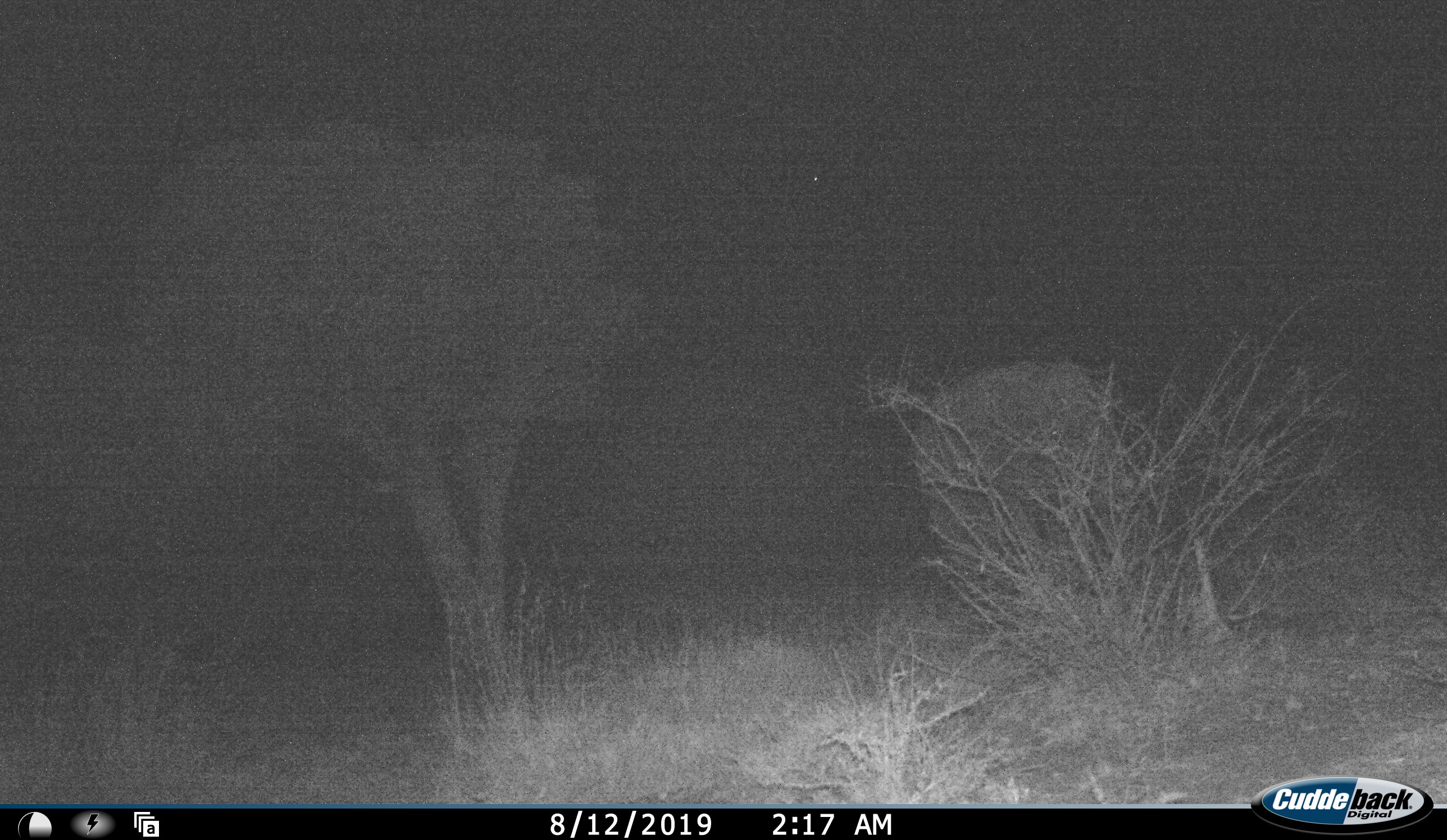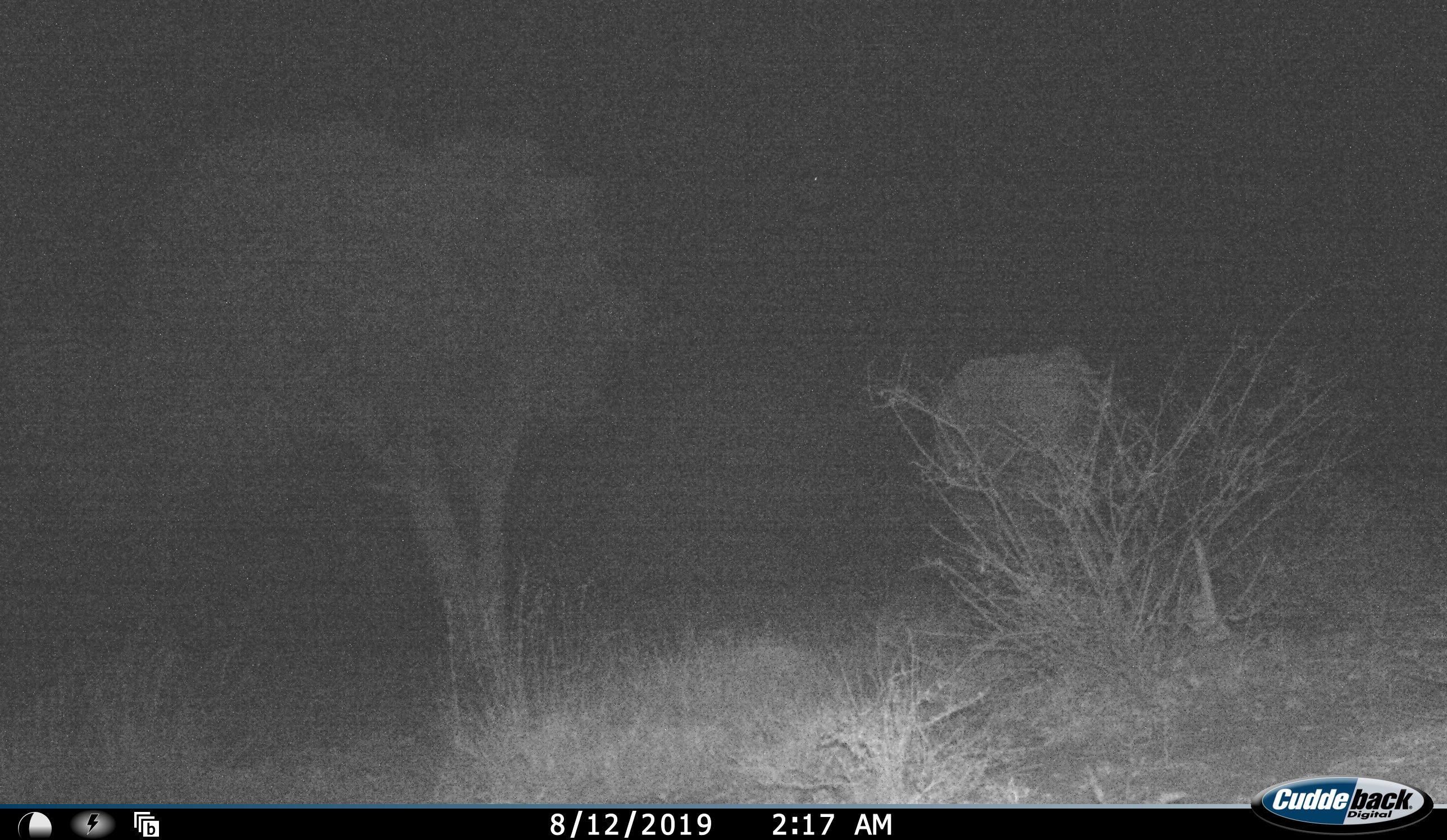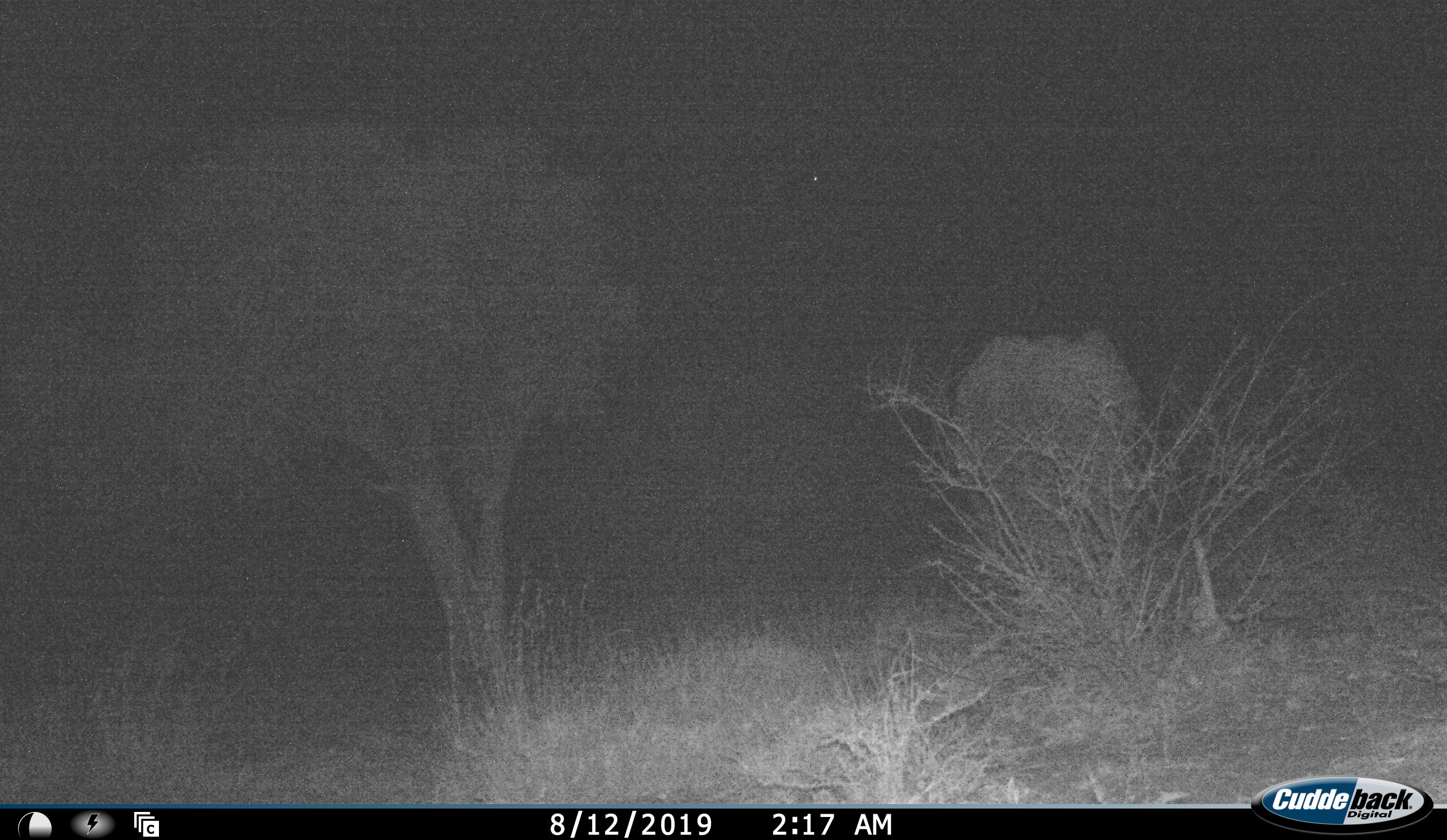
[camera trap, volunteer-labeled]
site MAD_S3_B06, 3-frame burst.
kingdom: Animalia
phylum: Chordata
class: Mammalia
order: Proboscidea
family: Elephantidae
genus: Loxodonta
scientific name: Loxodonta africana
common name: african bush elephant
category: elephant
Elephant (african bush elephant) (Loxodonta africana), count 1. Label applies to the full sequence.